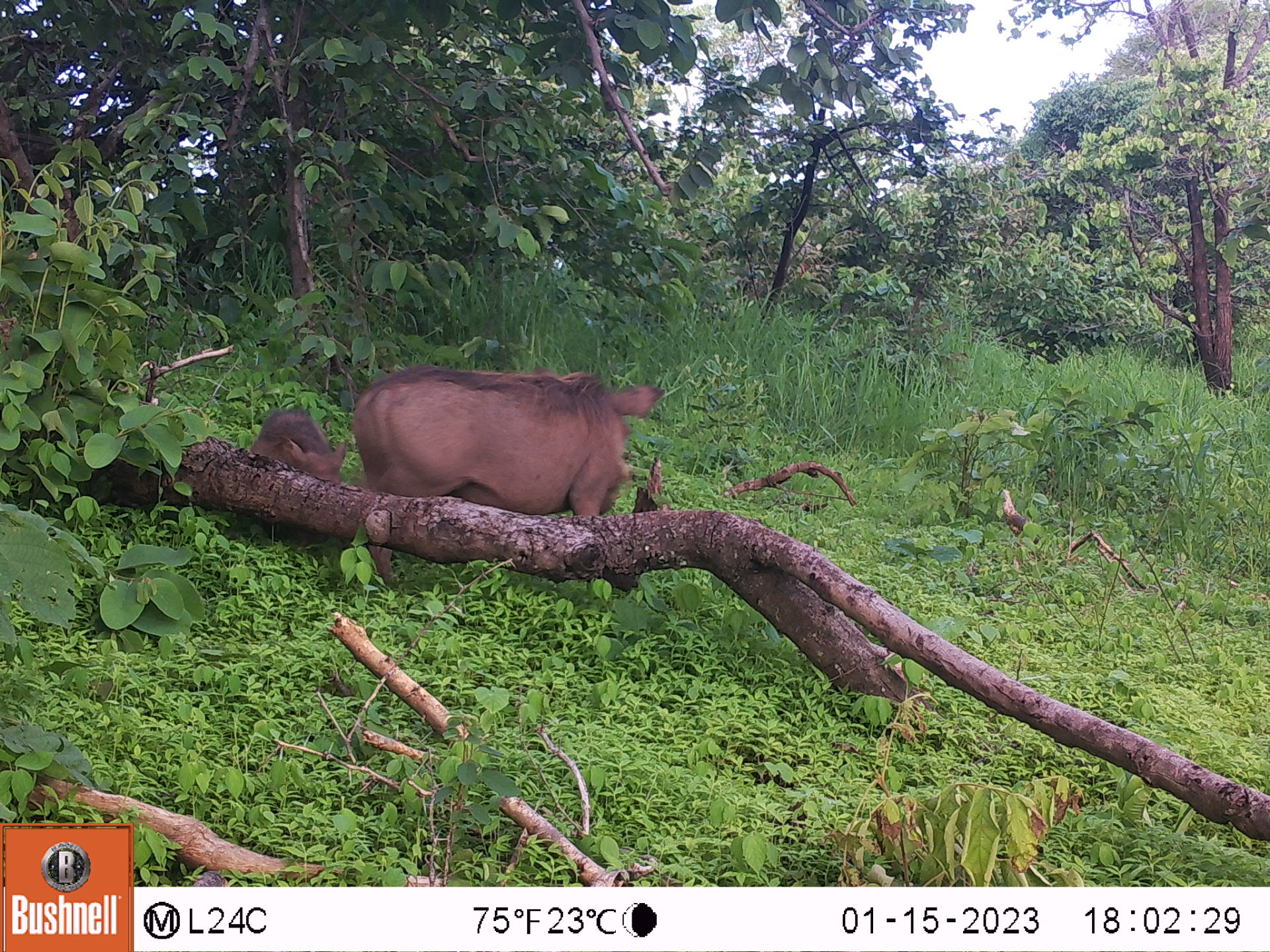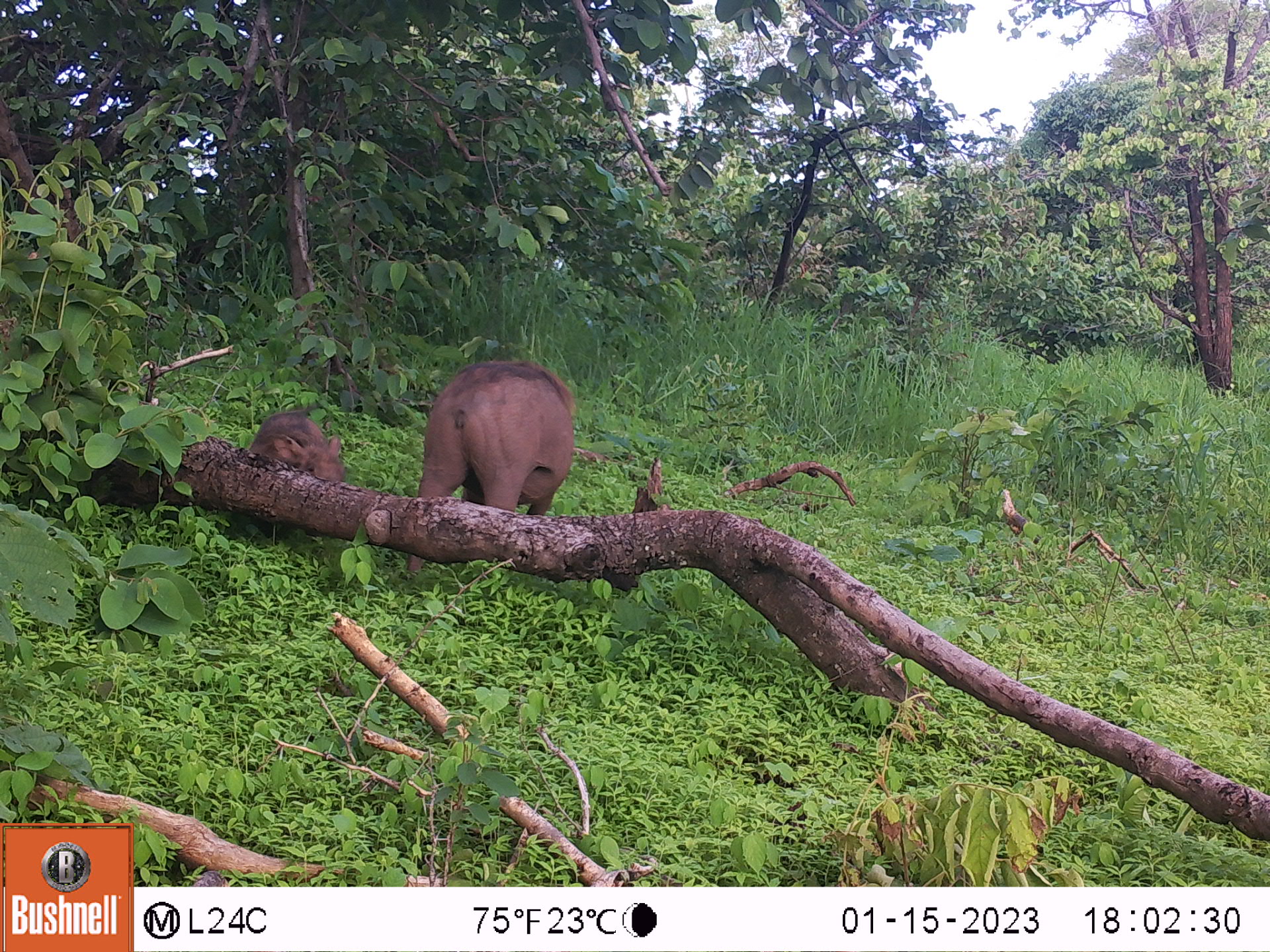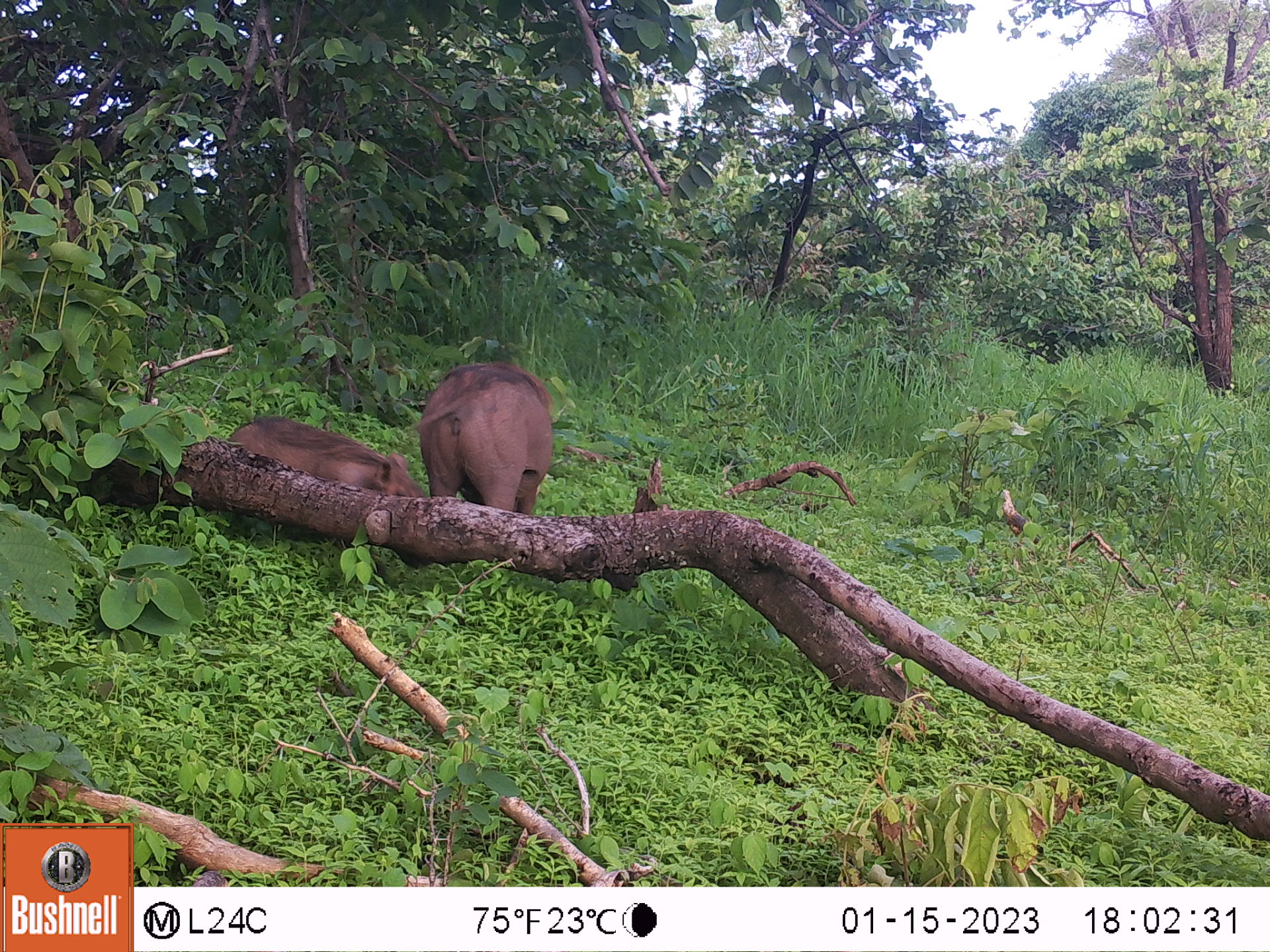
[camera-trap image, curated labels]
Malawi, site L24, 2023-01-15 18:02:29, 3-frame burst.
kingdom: Animalia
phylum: Chordata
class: Mammalia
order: Artiodactyla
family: Suidae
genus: Phacochoerus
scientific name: Phacochoerus africanus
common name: common warthog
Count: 2.